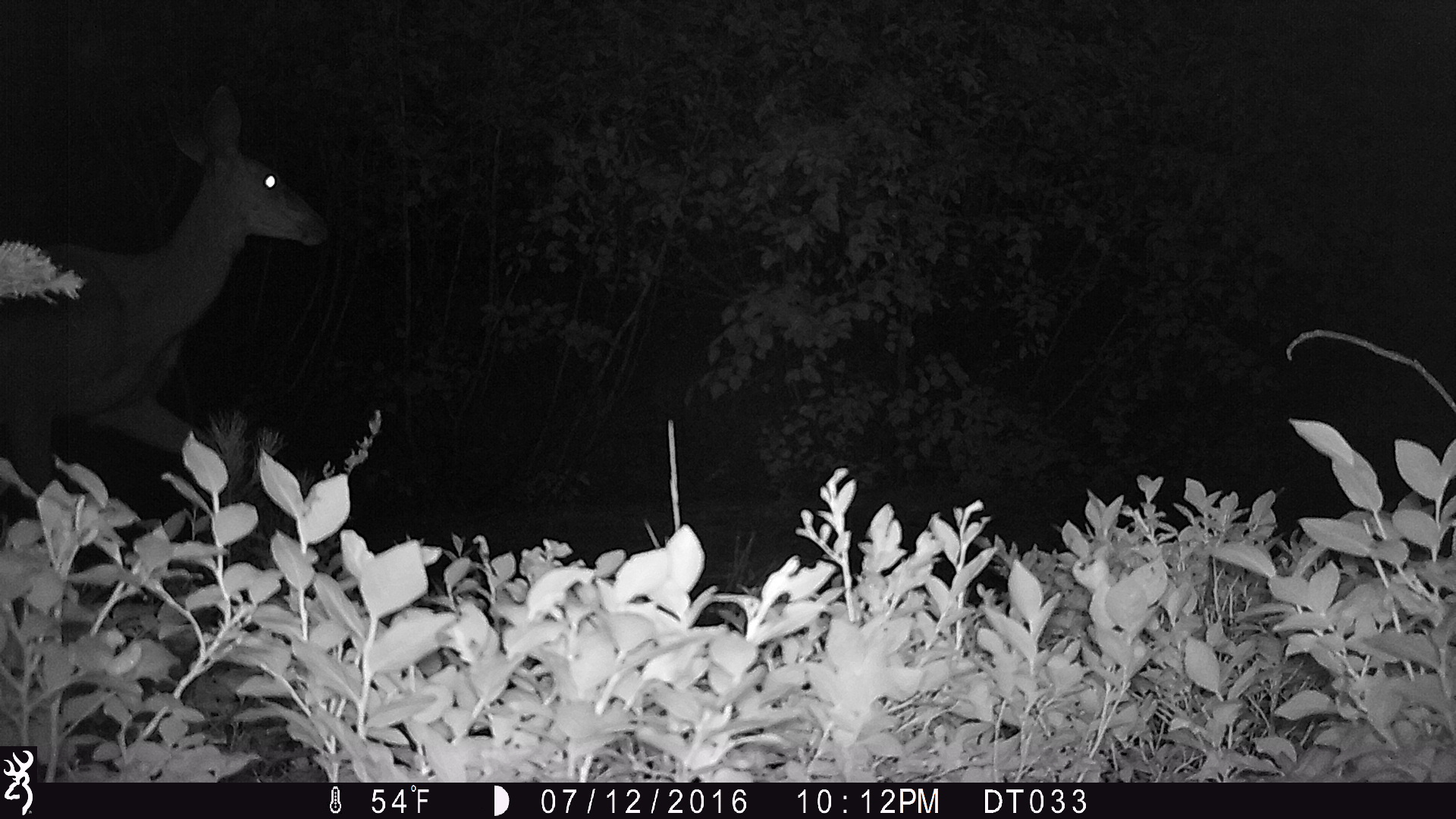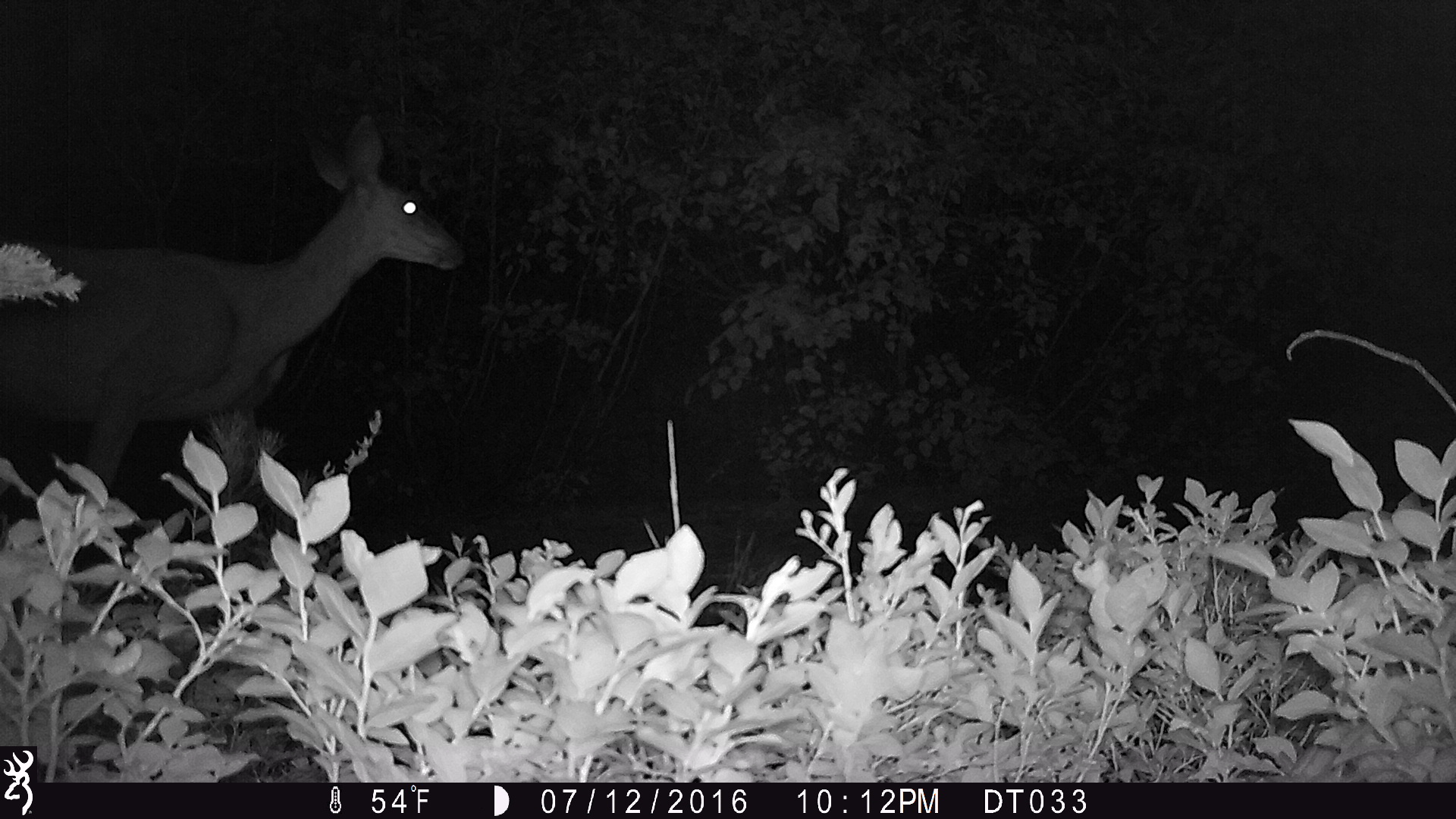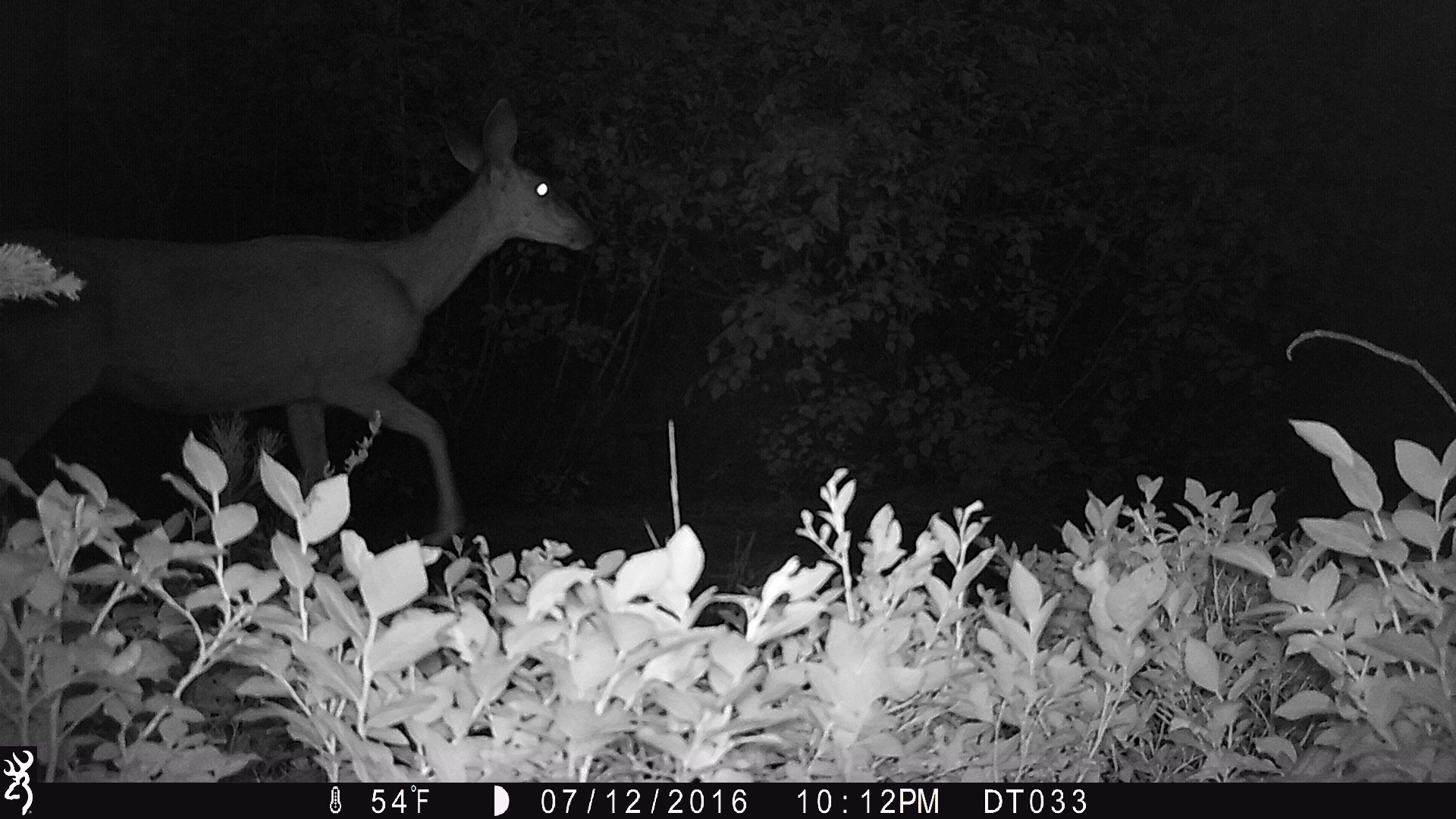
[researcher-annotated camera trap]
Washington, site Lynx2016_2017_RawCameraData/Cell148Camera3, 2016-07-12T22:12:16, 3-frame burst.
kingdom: Animalia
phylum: Chordata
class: Mammalia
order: Artiodactyla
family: Cervidae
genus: Odocoileus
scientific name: Odocoileus hemionus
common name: mule deer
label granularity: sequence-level